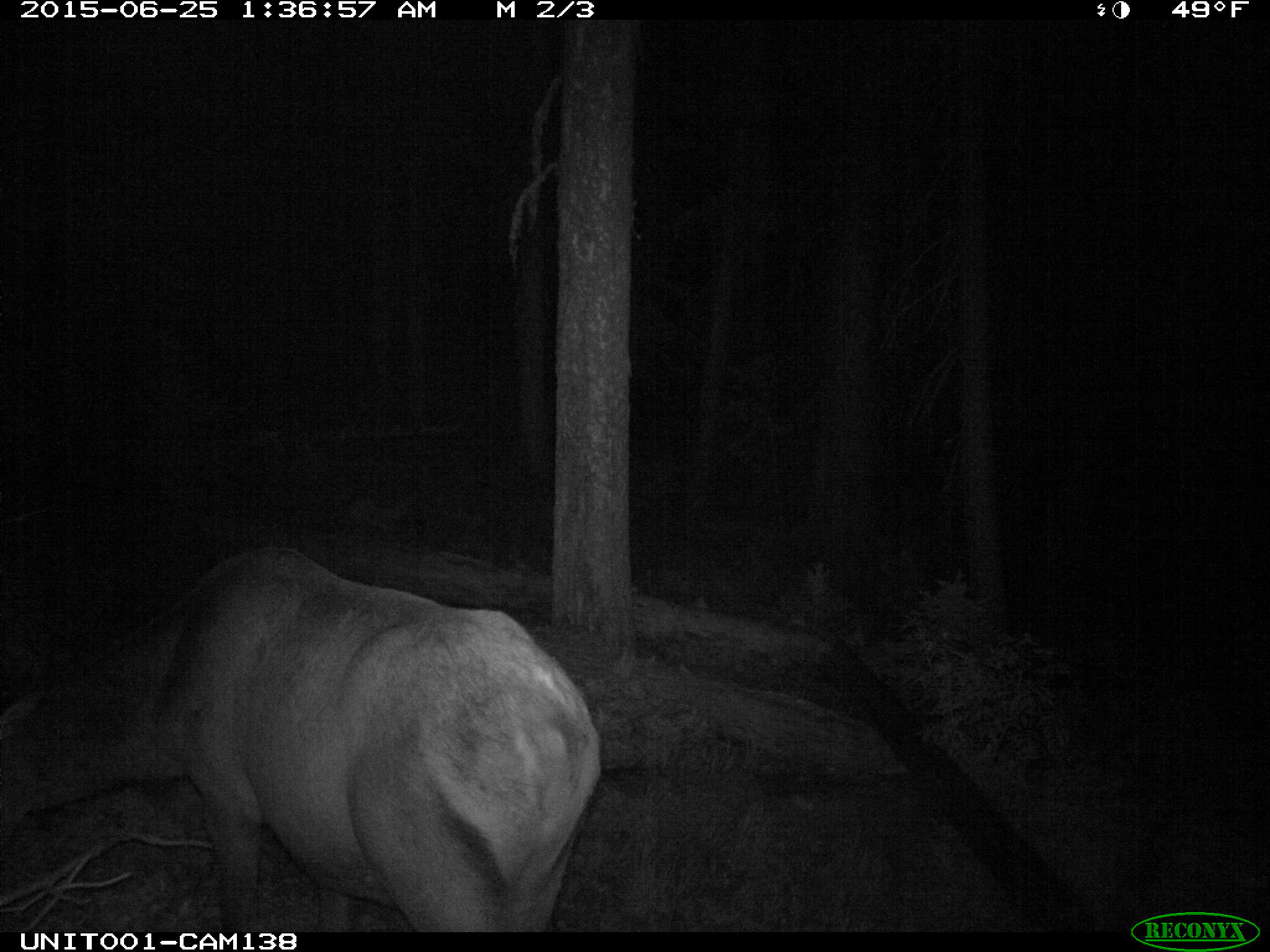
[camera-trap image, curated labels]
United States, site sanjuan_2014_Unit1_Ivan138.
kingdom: Animalia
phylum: Chordata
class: Mammalia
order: Artiodactyla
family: Cervidae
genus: Cervus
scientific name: Cervus elaphus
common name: red deer